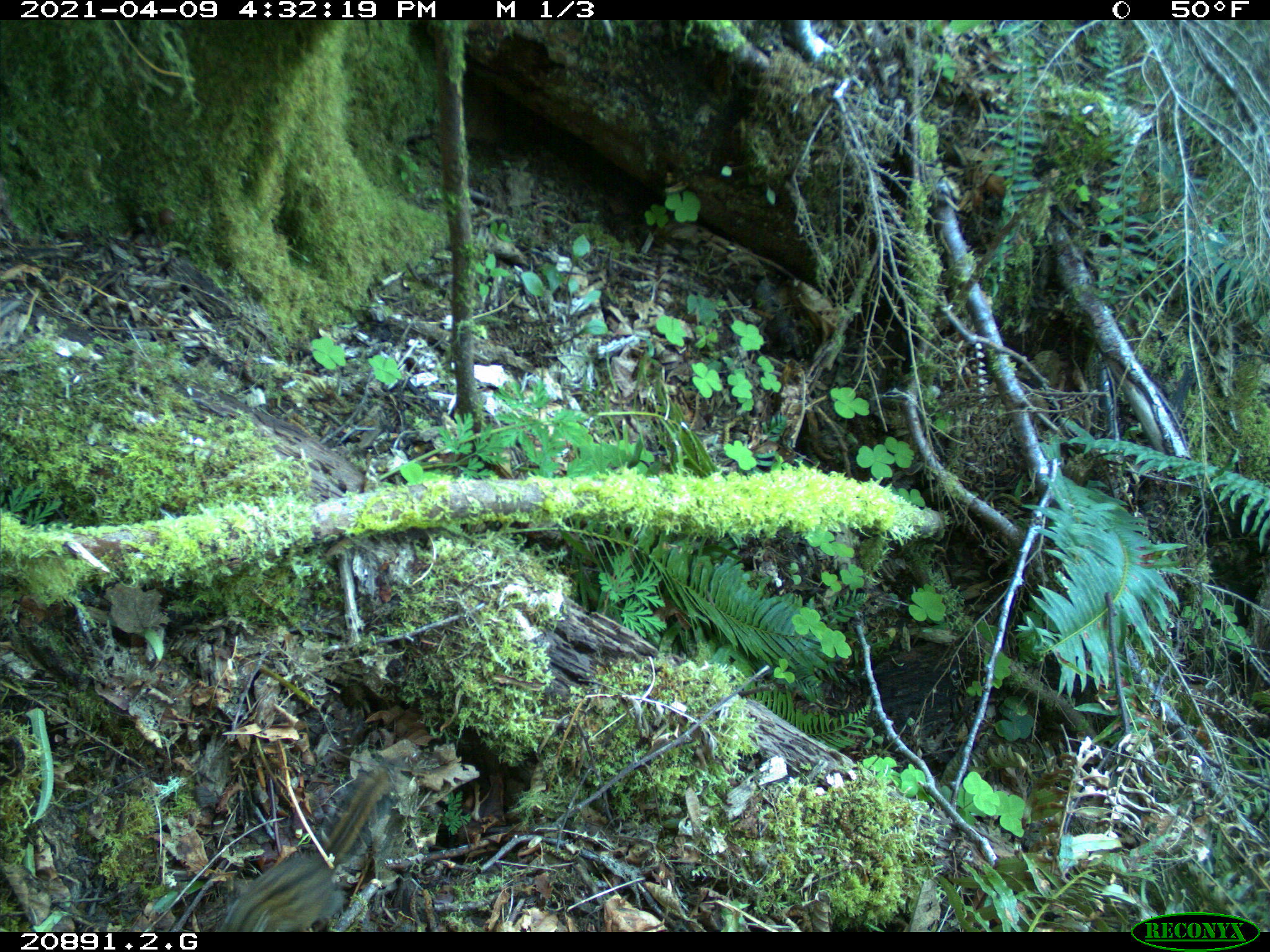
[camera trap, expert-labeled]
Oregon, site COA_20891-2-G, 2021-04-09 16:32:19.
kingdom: Animalia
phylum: Chordata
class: Mammalia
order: Rodentia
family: Sciuridae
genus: Neotamias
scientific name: Neotamias townsendii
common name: townsend's chipmunk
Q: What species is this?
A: Townsend's chipmunk (Neotamias townsendii).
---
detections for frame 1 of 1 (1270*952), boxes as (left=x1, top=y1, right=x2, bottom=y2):
townsend's chipmunk: (left=213, top=765, right=397, bottom=930)